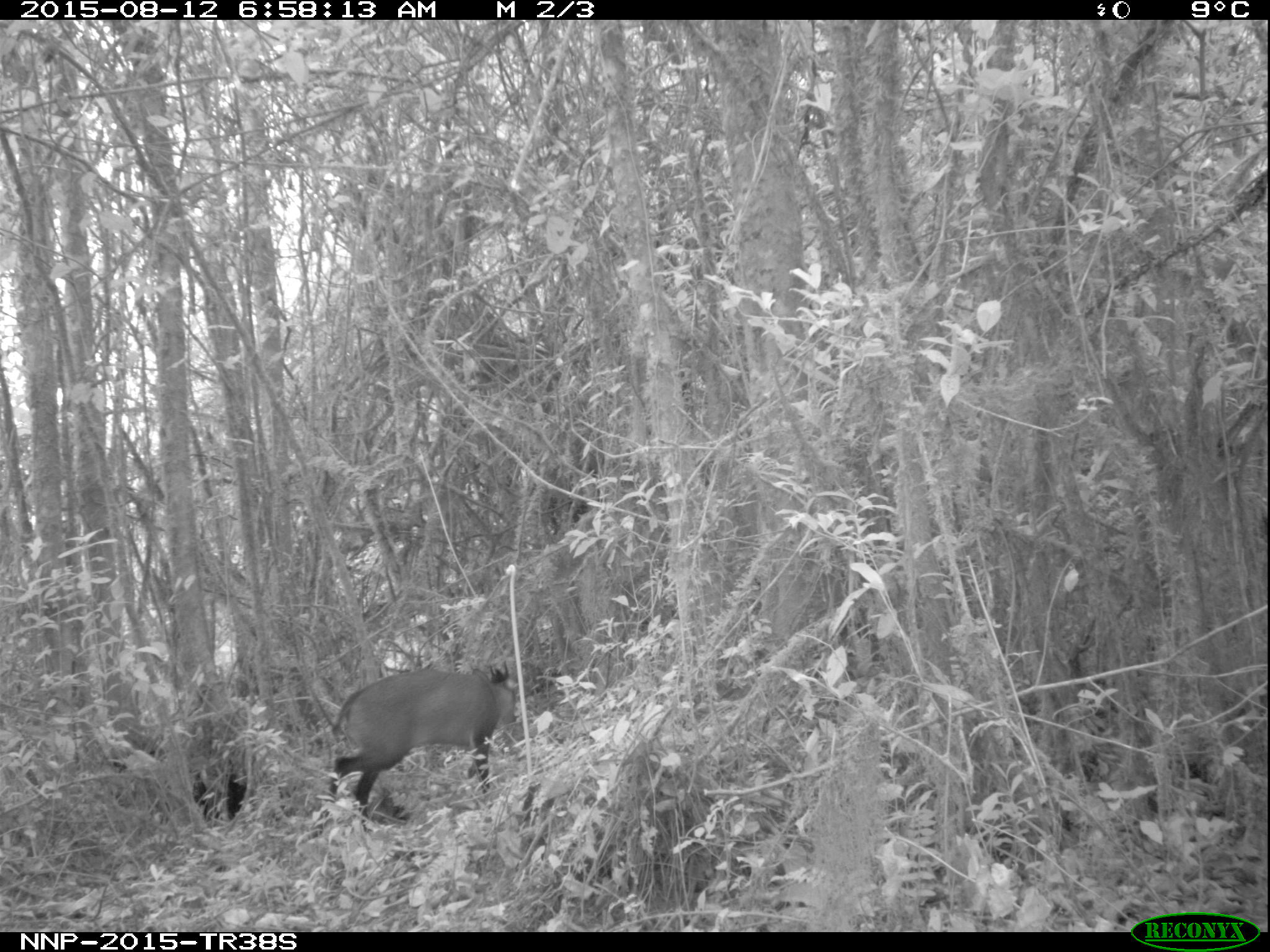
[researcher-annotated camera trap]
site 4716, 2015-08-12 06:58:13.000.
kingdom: Animalia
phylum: Chordata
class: Mammalia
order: Artiodactyla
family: Bovidae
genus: Cephalophus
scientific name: Cephalophus nigrifrons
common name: black-fronted duiker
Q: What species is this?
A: Cephalophus nigrifrons (black-fronted duiker).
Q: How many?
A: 1.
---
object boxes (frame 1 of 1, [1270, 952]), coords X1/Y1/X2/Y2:
cephalophus nigrifrons: 326/660/518/829